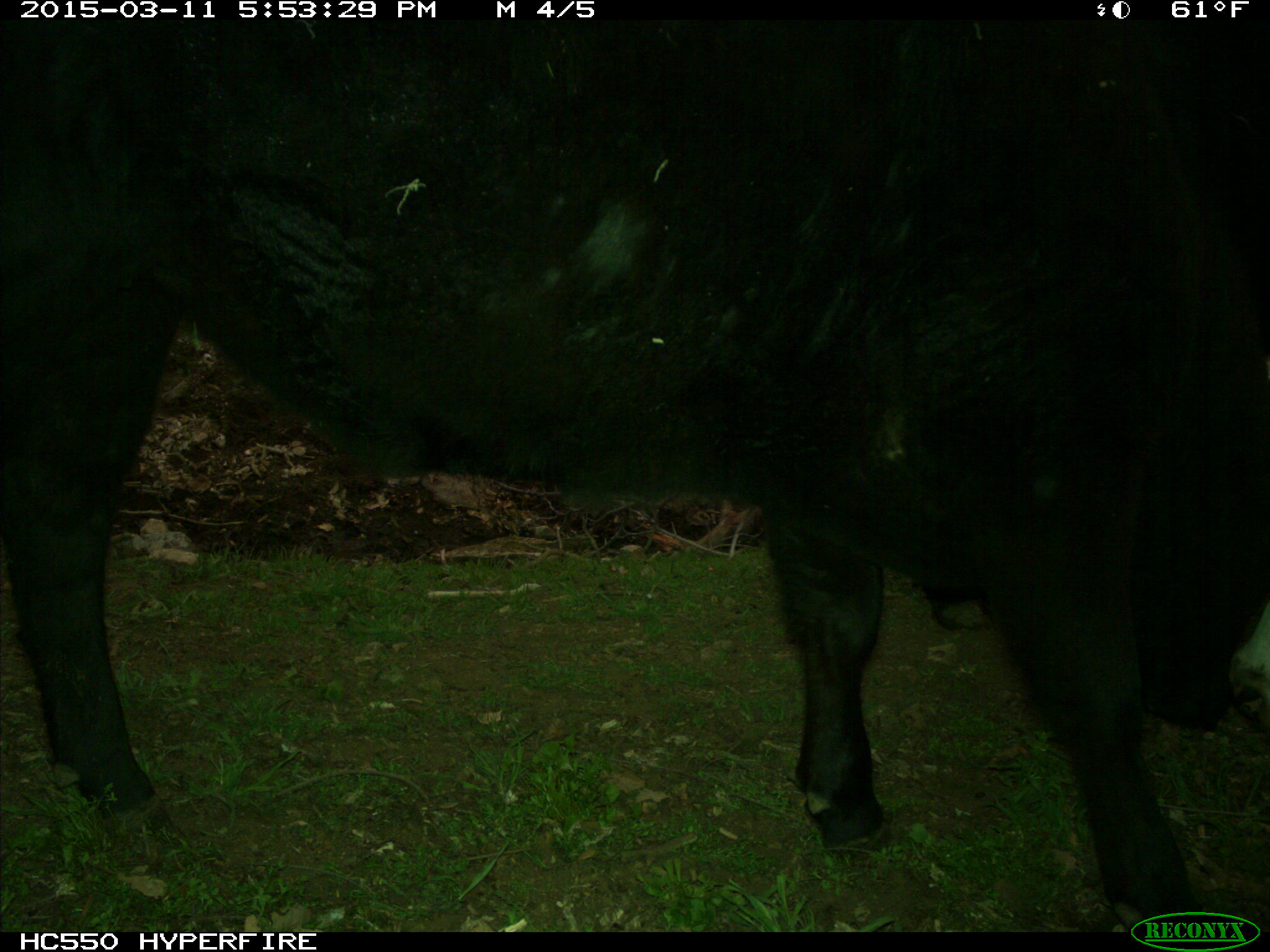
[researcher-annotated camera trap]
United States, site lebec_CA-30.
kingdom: Animalia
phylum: Chordata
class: Mammalia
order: Artiodactyla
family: Bovidae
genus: Bos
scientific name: Bos taurus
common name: domestic cow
Bos taurus (domestic cow).